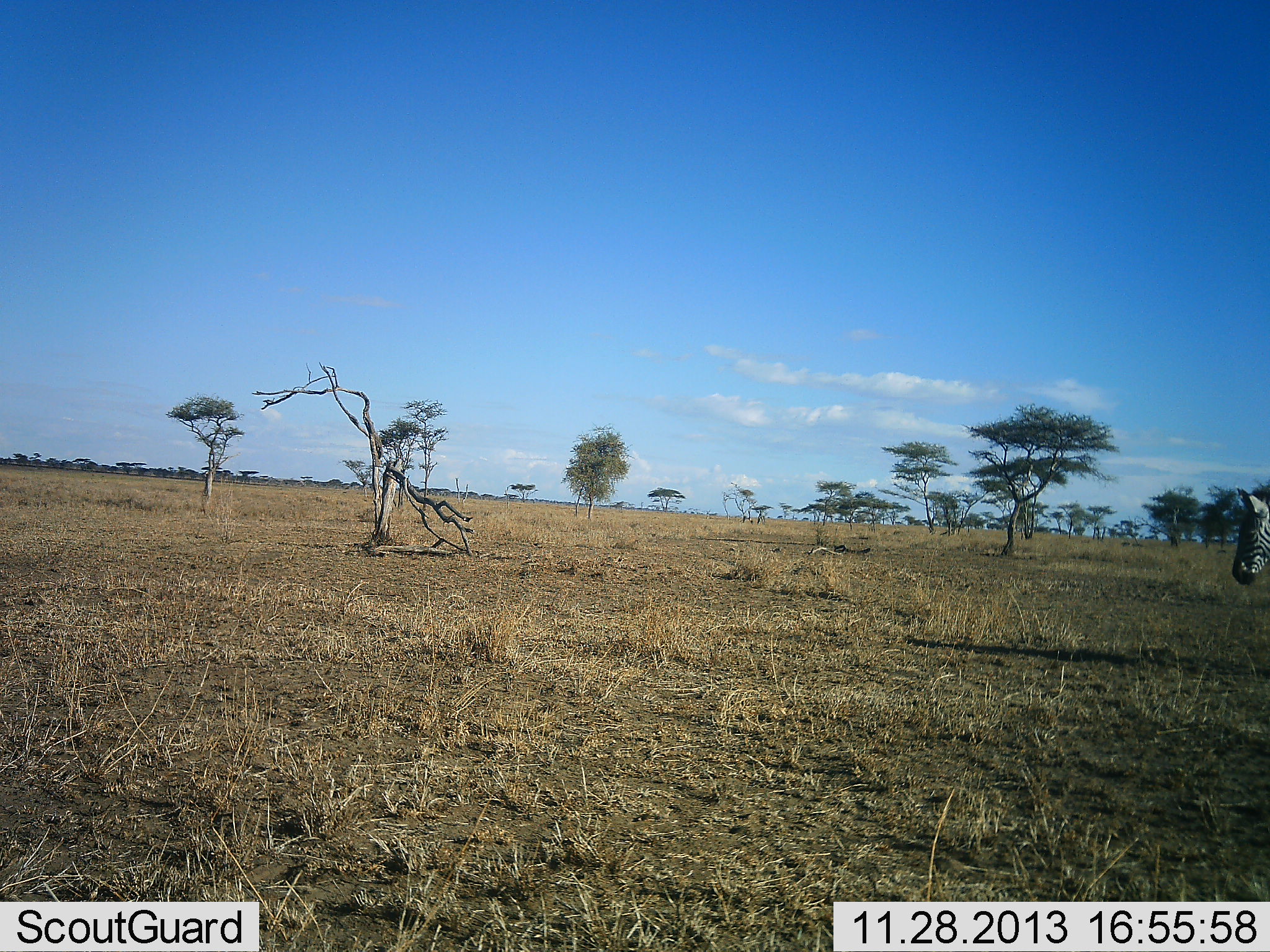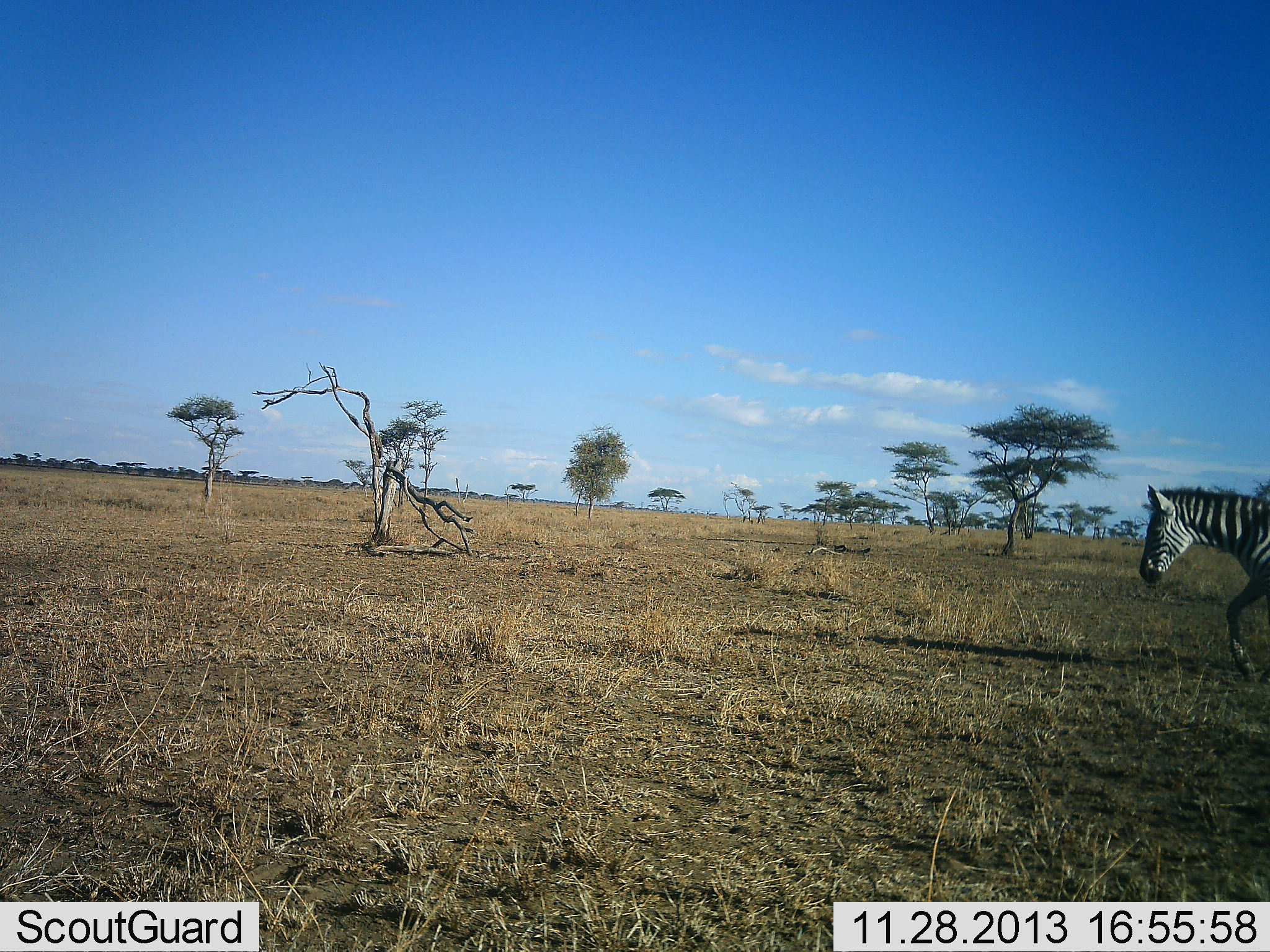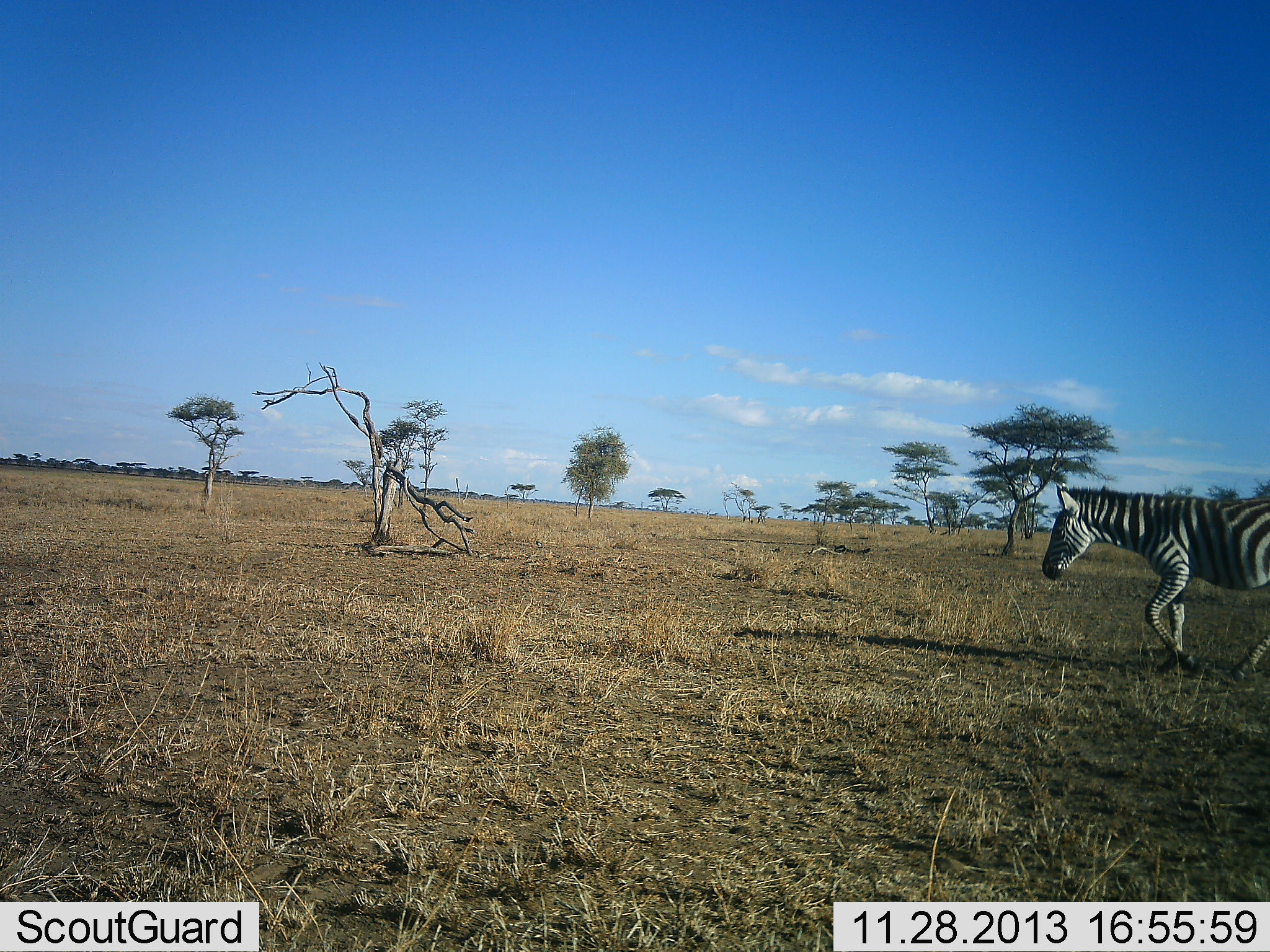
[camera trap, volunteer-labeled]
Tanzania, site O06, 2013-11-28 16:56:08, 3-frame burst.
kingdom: Animalia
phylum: Chordata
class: Mammalia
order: Perissodactyla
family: Equidae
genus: Equus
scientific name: Equus quagga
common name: plains zebra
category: zebra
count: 1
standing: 0%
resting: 0%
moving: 100%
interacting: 0%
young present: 0%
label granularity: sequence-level